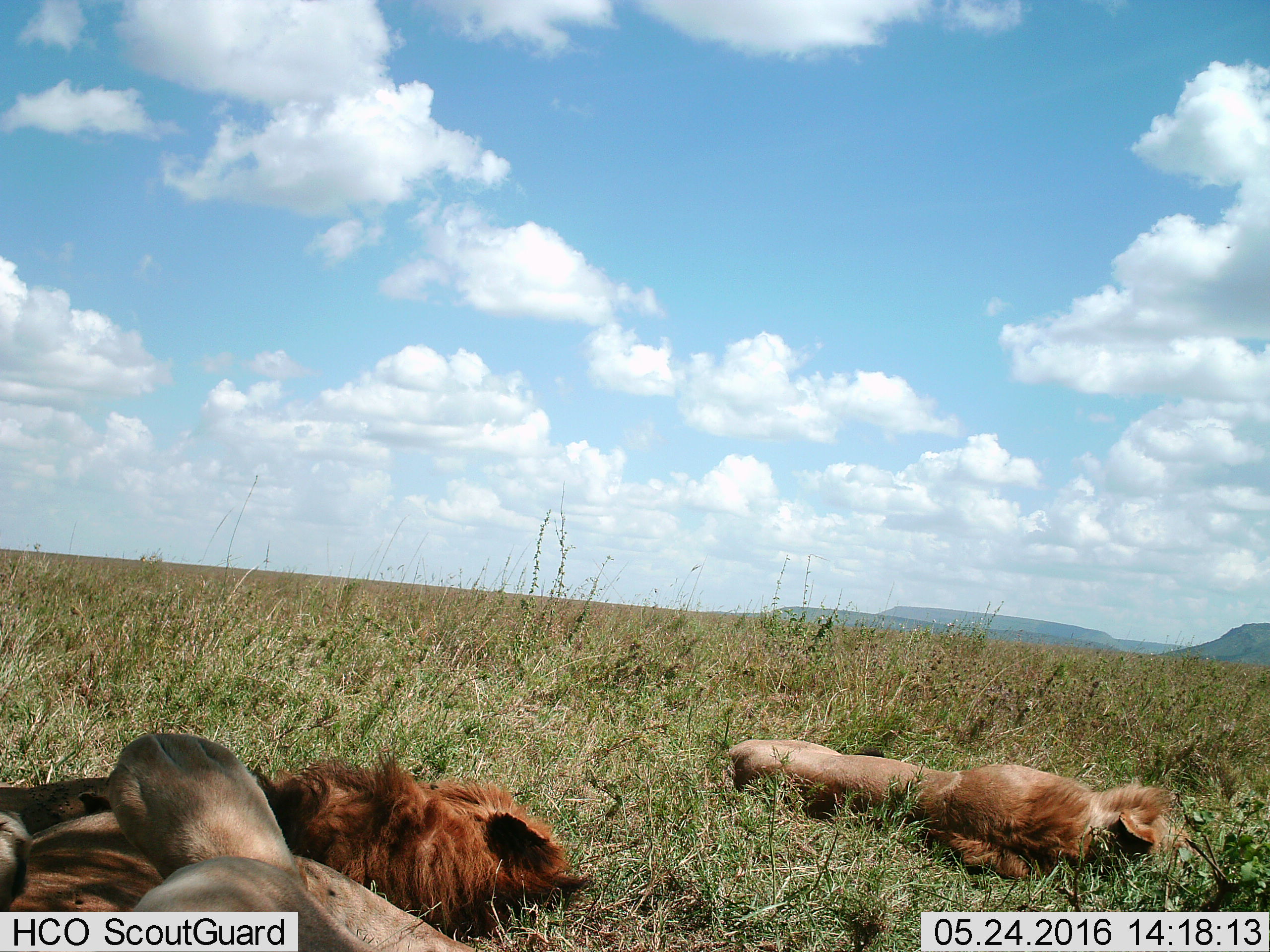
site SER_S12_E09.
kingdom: Animalia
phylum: Chordata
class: Mammalia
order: Carnivora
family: Felidae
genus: Panthera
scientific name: Panthera leo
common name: lion male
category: lionmale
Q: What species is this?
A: Lionmale (lion male) (Panthera leo).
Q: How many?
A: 2.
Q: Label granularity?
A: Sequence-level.